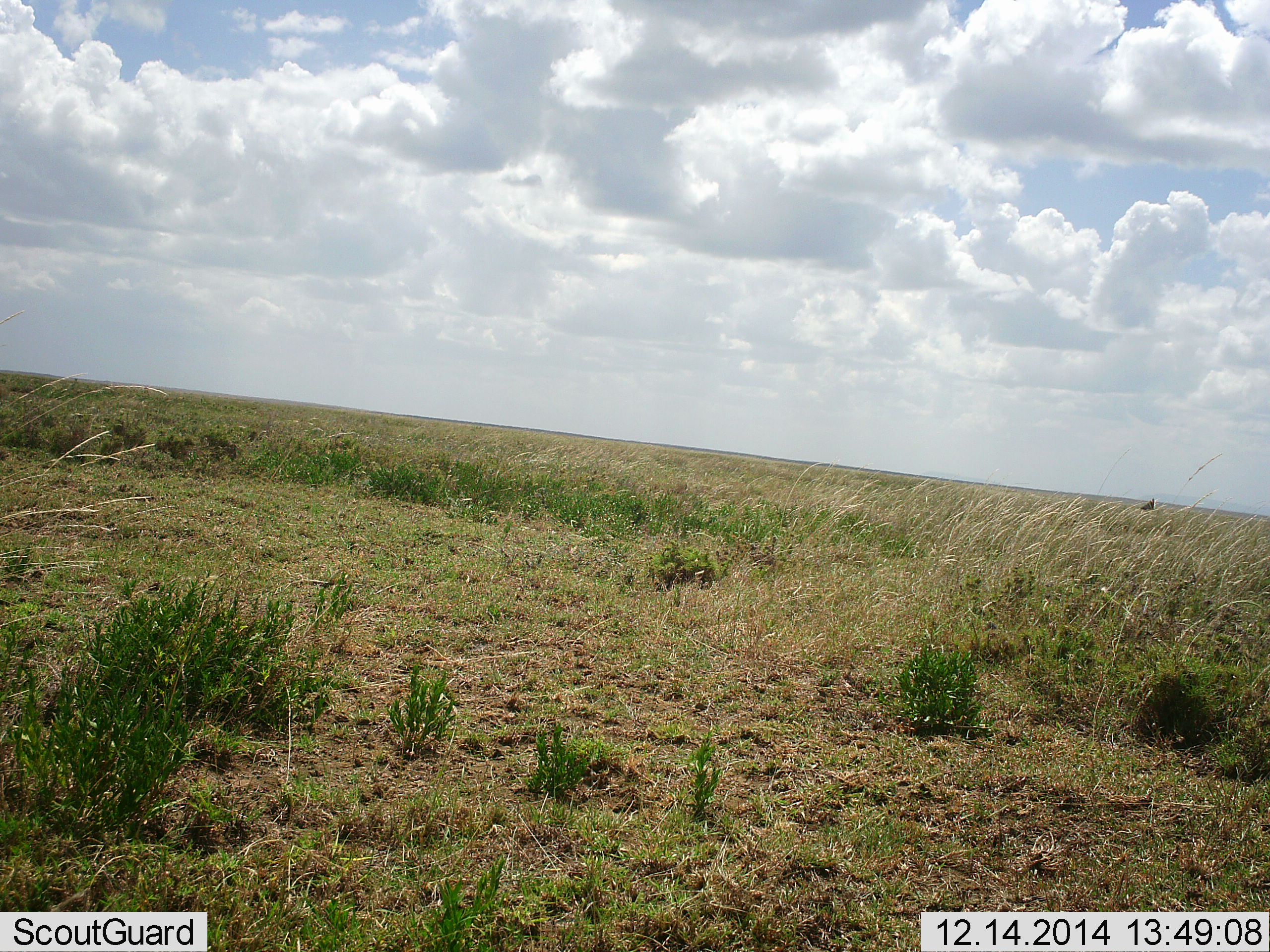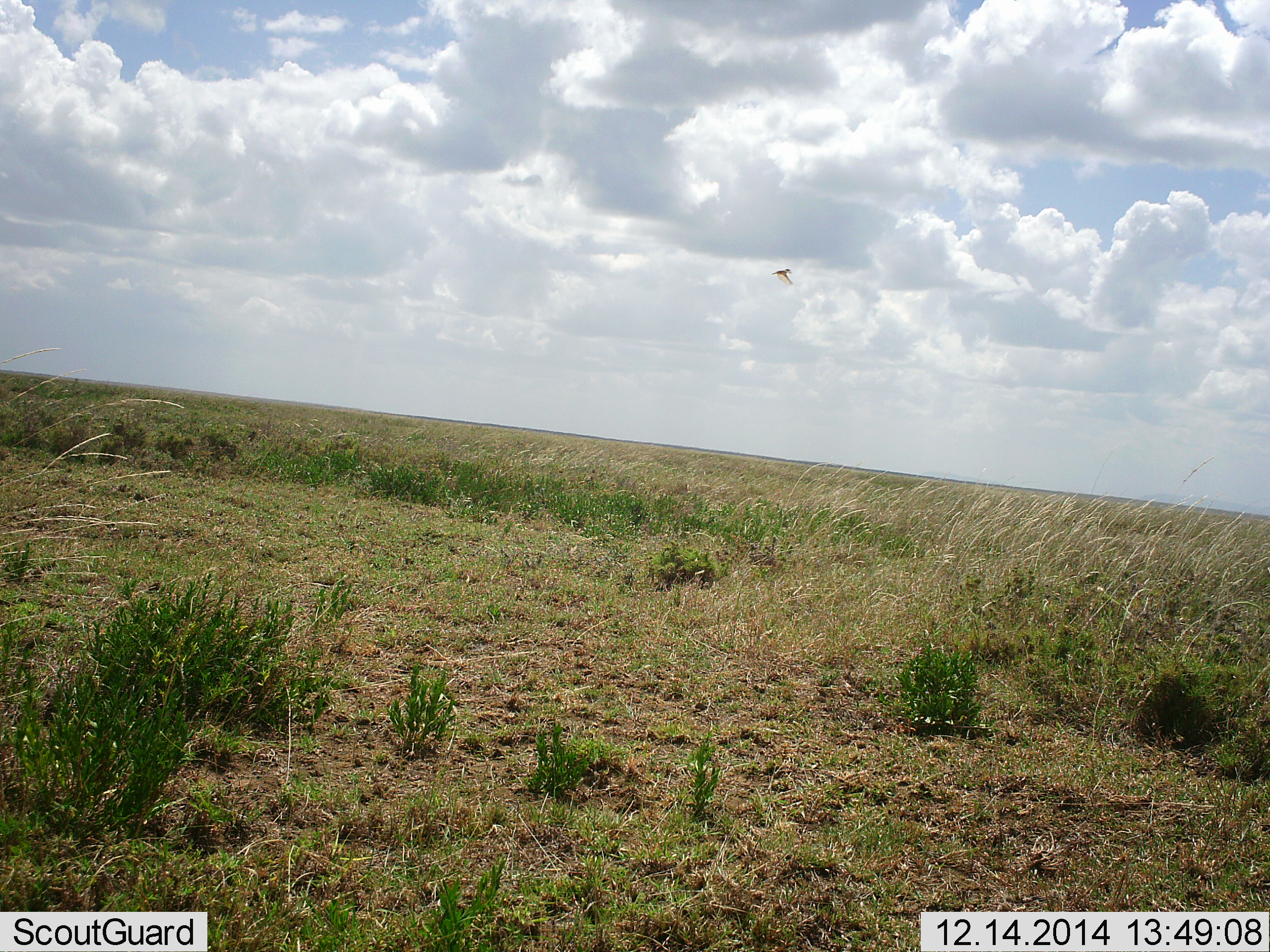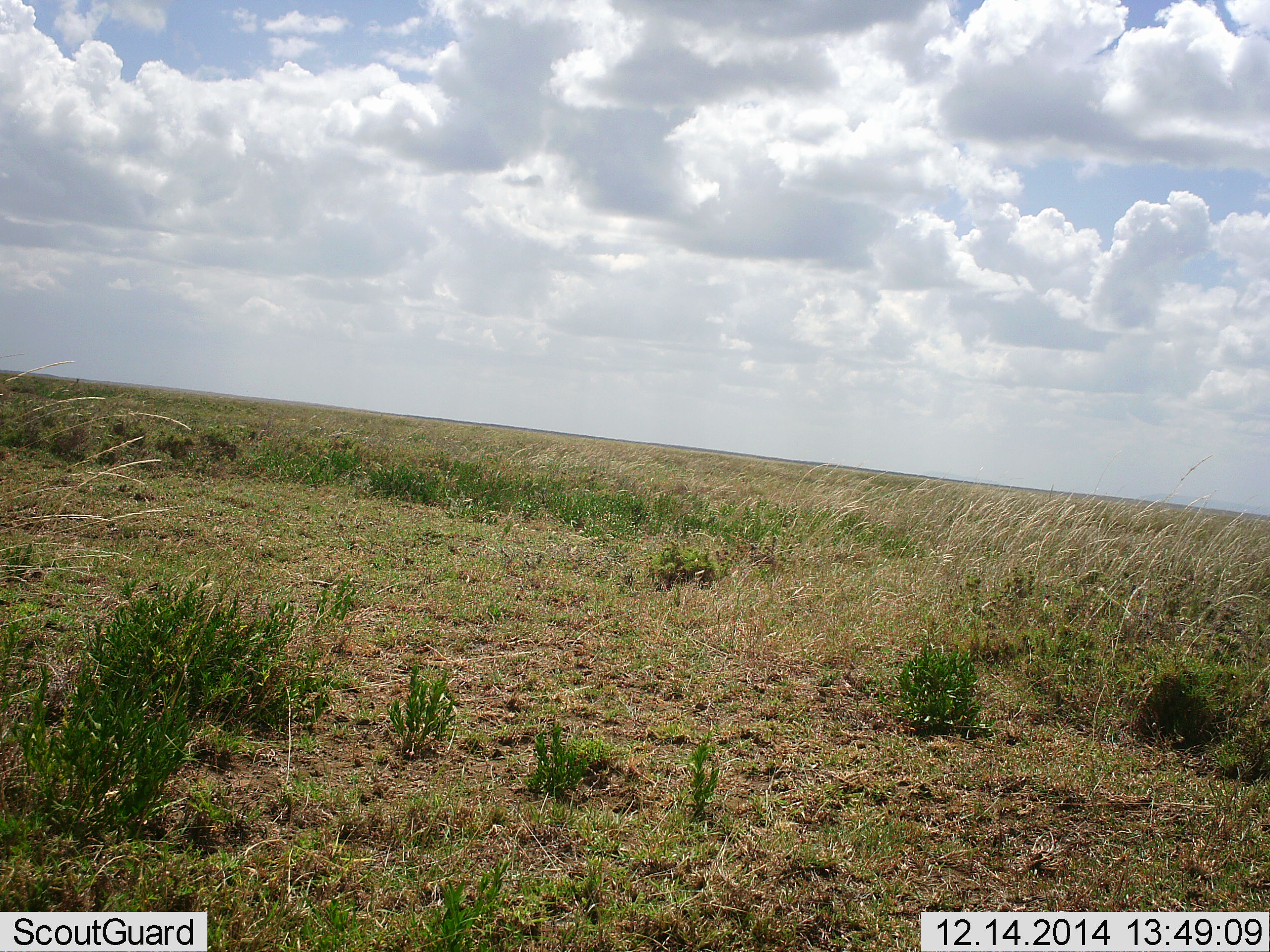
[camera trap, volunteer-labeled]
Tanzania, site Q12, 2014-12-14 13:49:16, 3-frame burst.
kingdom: Animalia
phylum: Chordata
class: Aves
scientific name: Aves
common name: bird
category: otherbird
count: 1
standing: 0%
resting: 0%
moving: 100%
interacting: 0%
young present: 0%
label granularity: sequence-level